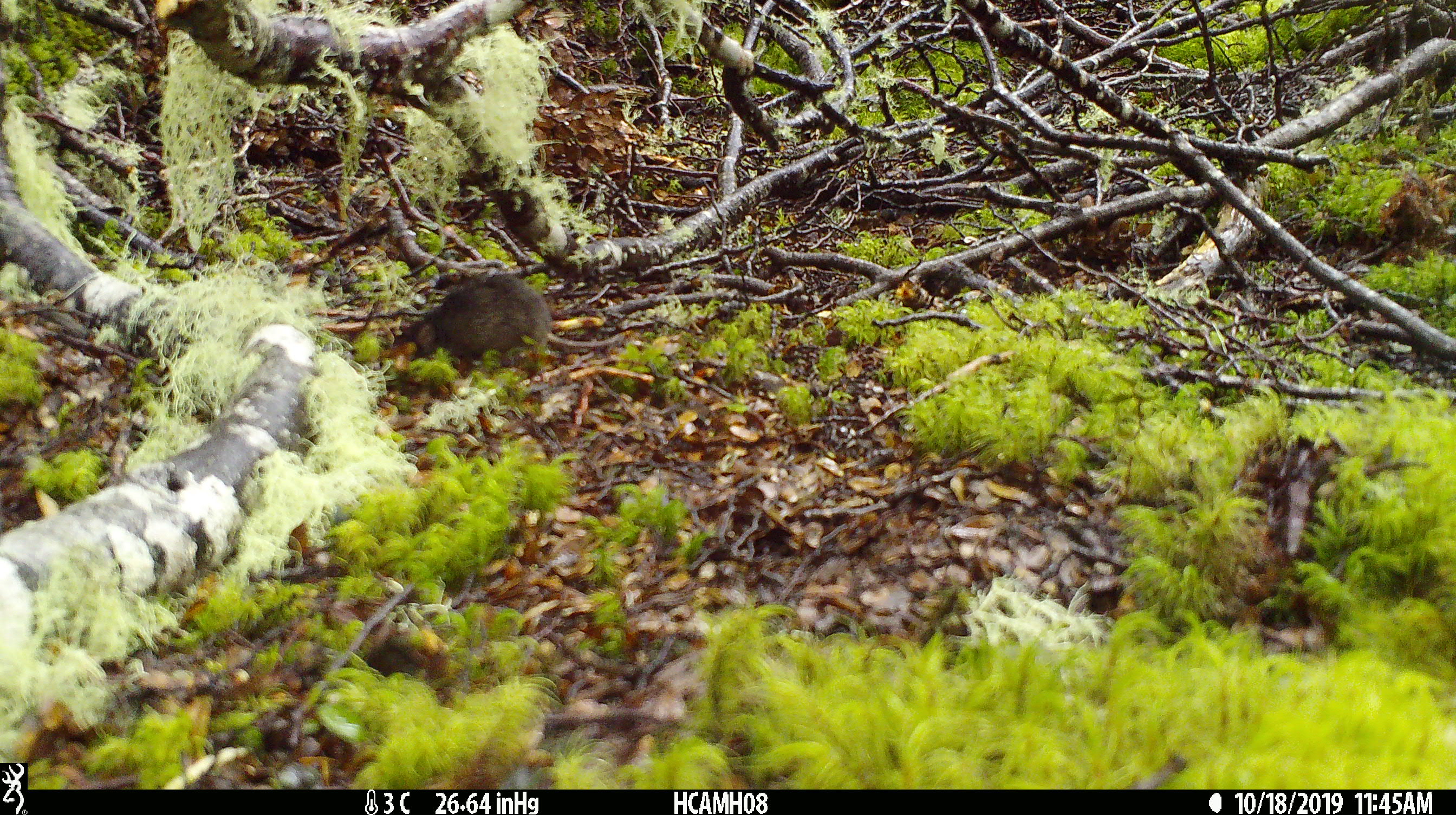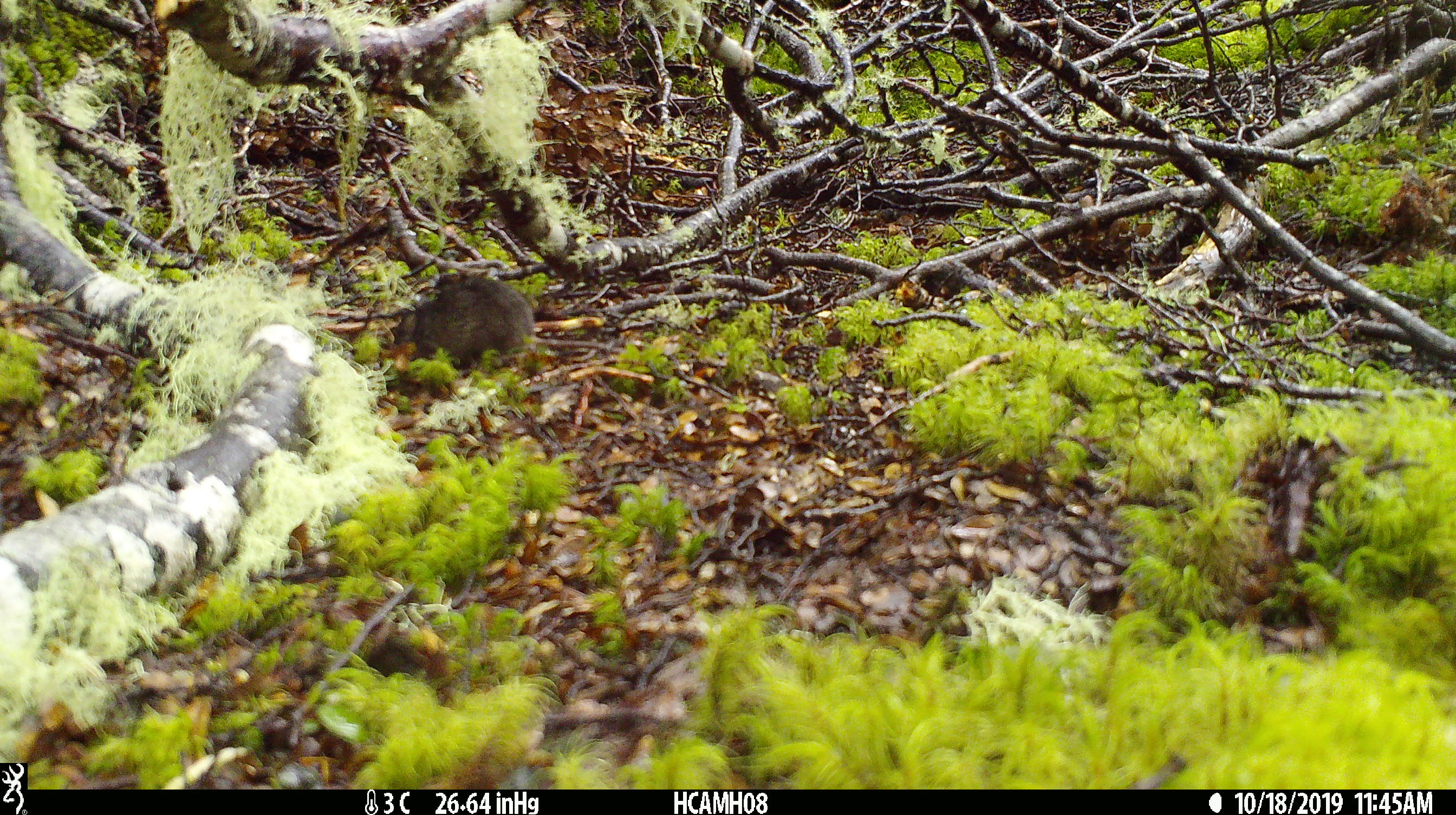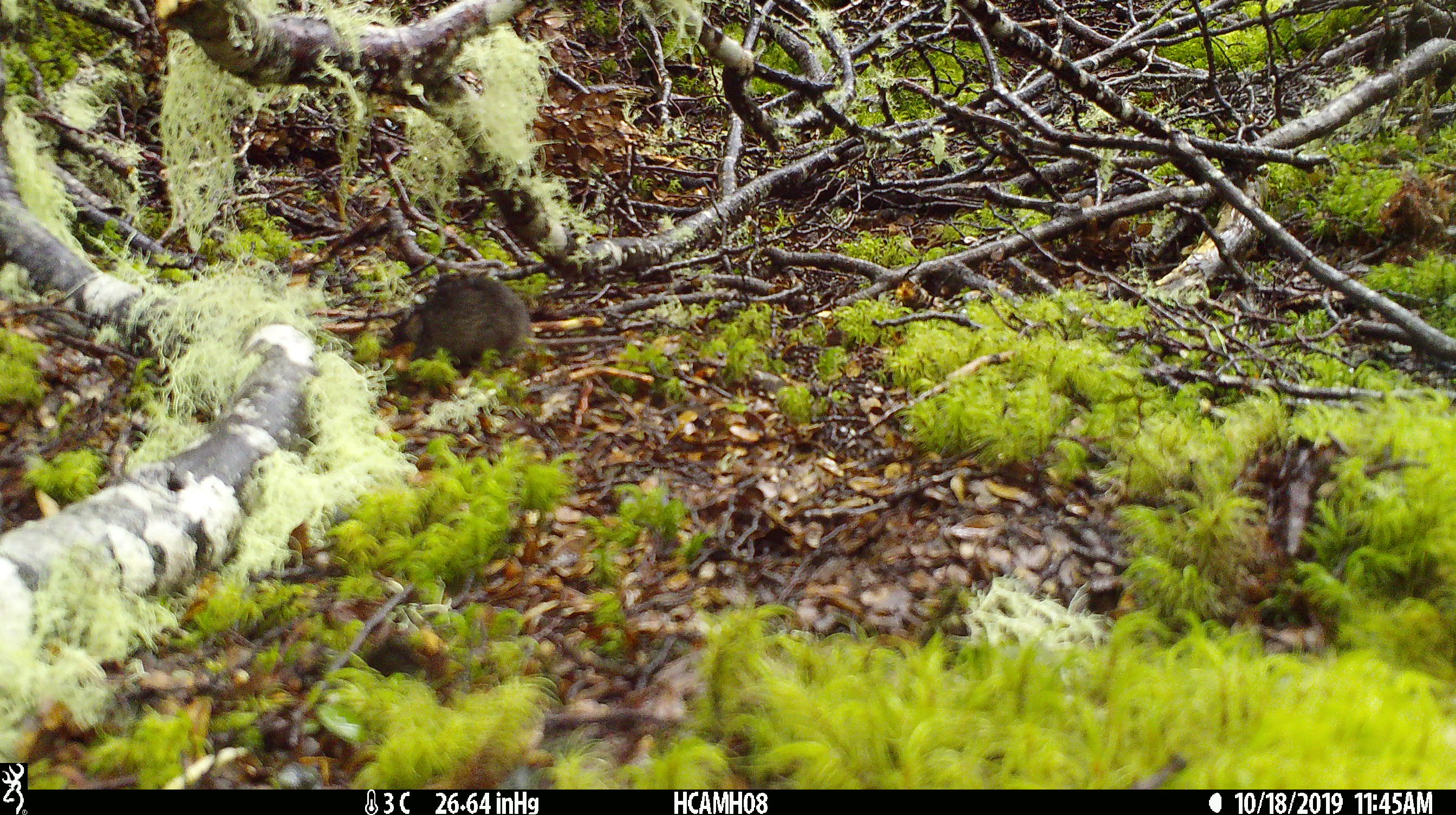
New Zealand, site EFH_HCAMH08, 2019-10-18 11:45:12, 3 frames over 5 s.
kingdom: Animalia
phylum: Chordata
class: Mammalia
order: Rodentia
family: Muridae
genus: Mus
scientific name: Mus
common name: mouse